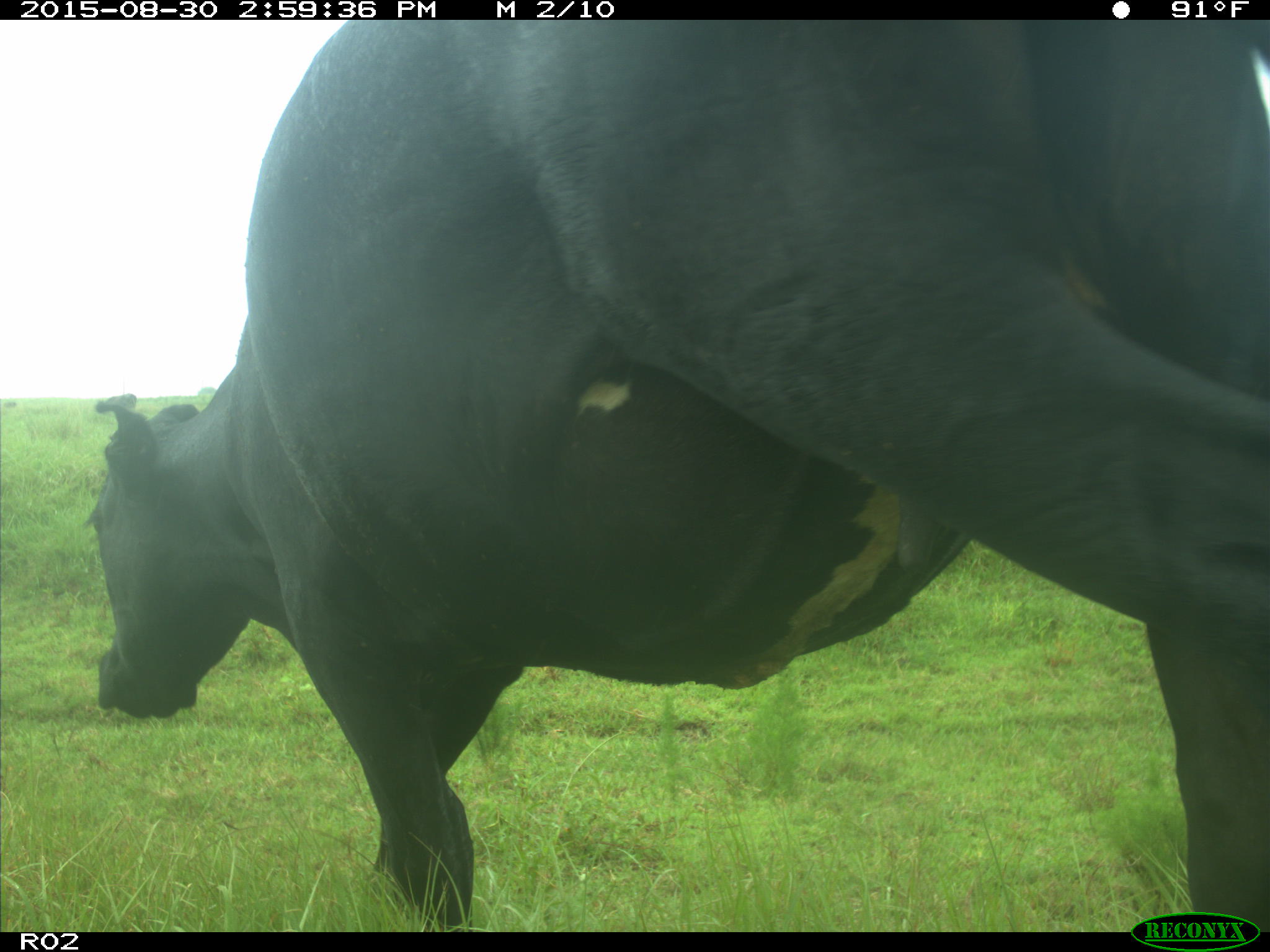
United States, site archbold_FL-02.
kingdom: Animalia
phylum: Chordata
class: Mammalia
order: Artiodactyla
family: Bovidae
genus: Bos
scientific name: Bos taurus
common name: domestic cow